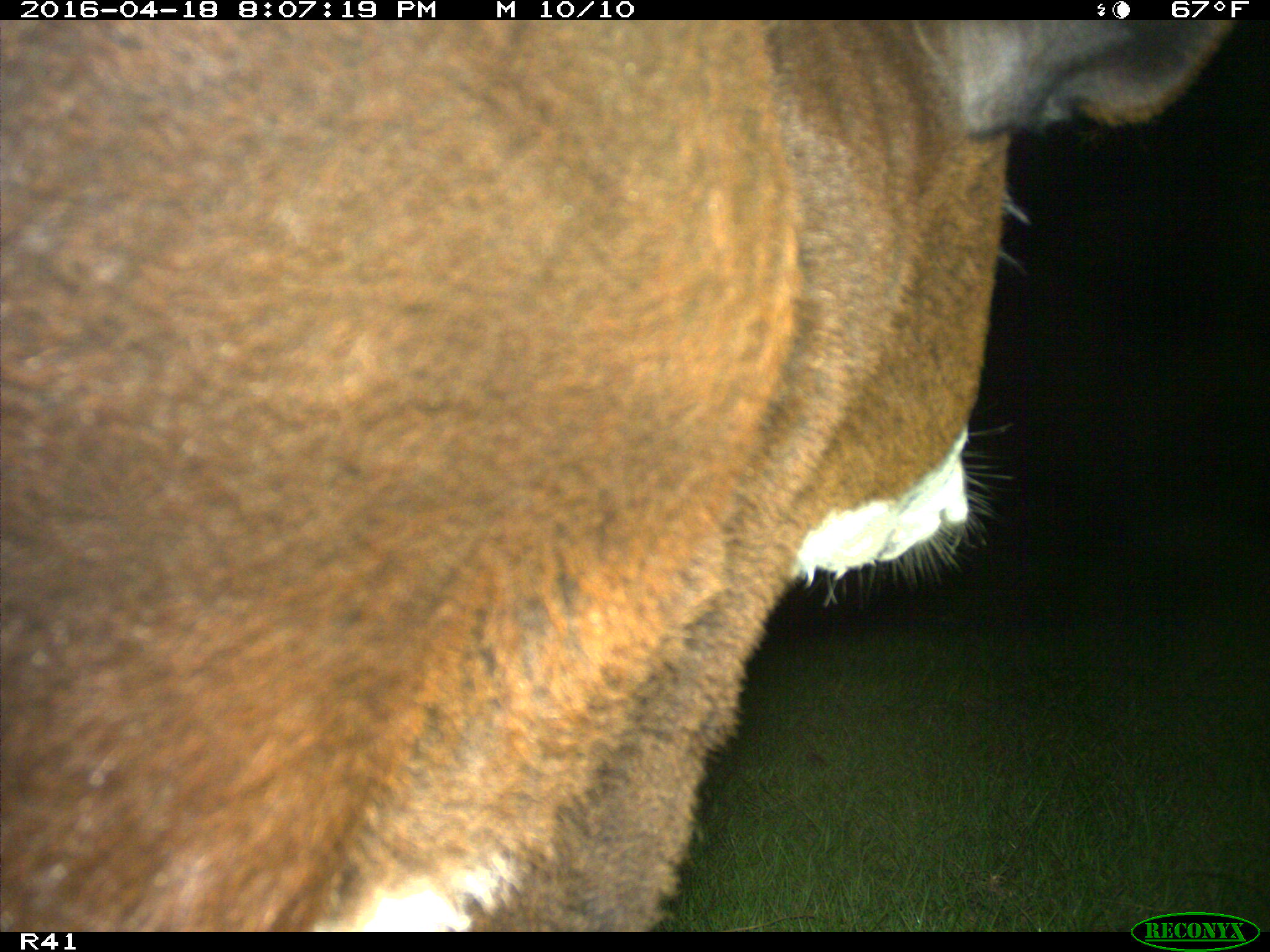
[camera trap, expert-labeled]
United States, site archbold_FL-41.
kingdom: Animalia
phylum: Chordata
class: Mammalia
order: Artiodactyla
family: Bovidae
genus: Bos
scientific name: Bos taurus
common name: domestic cow